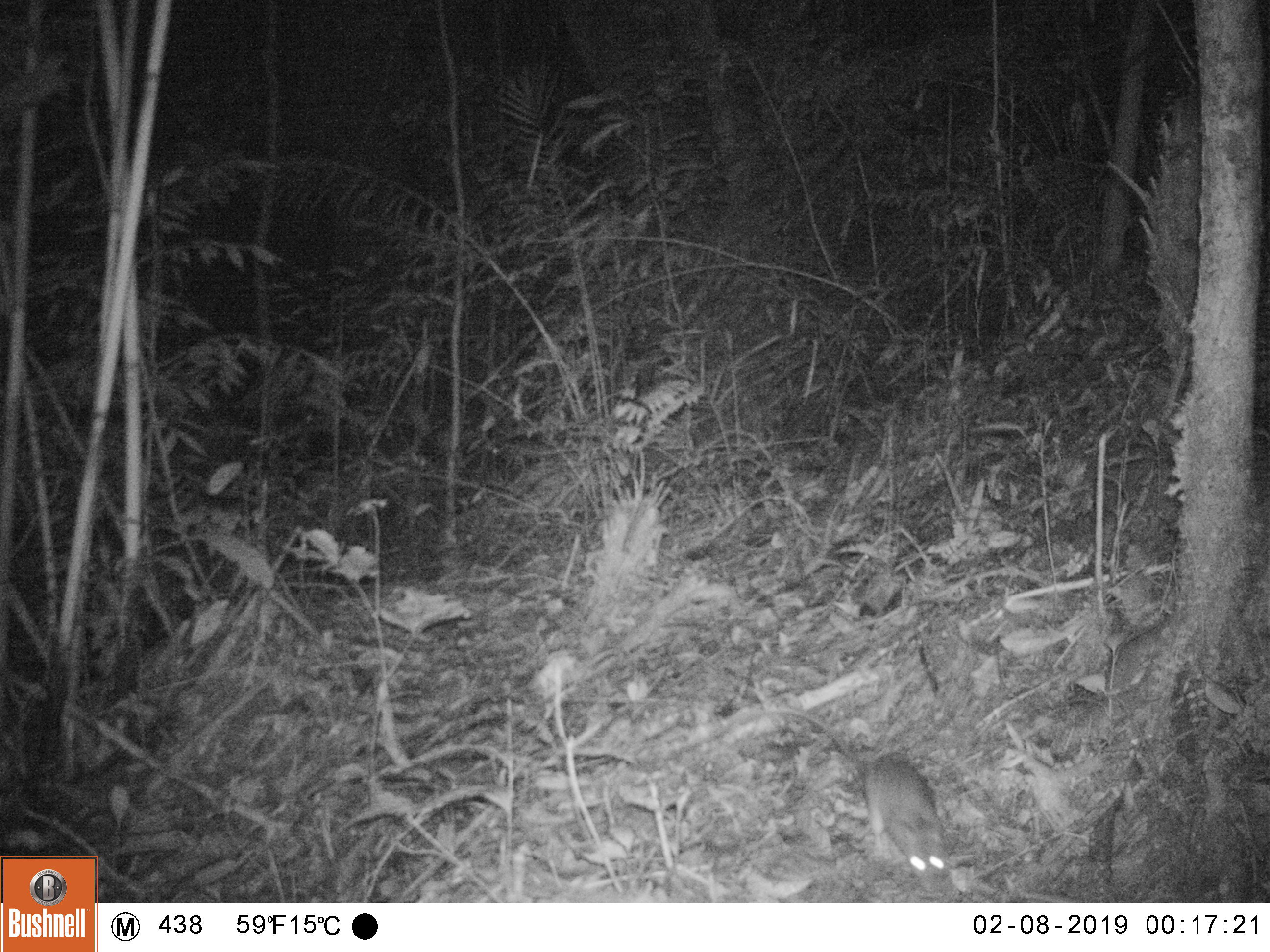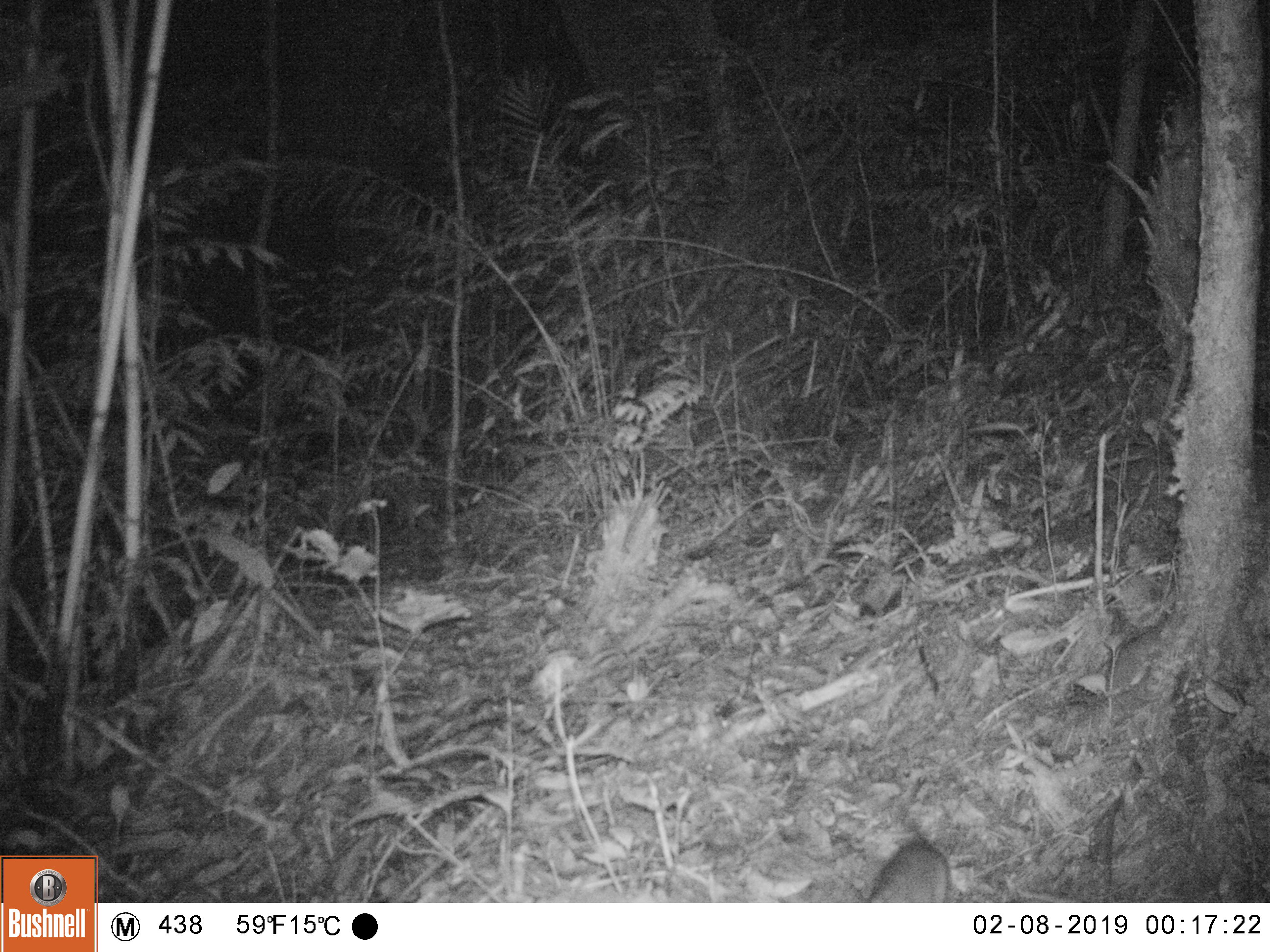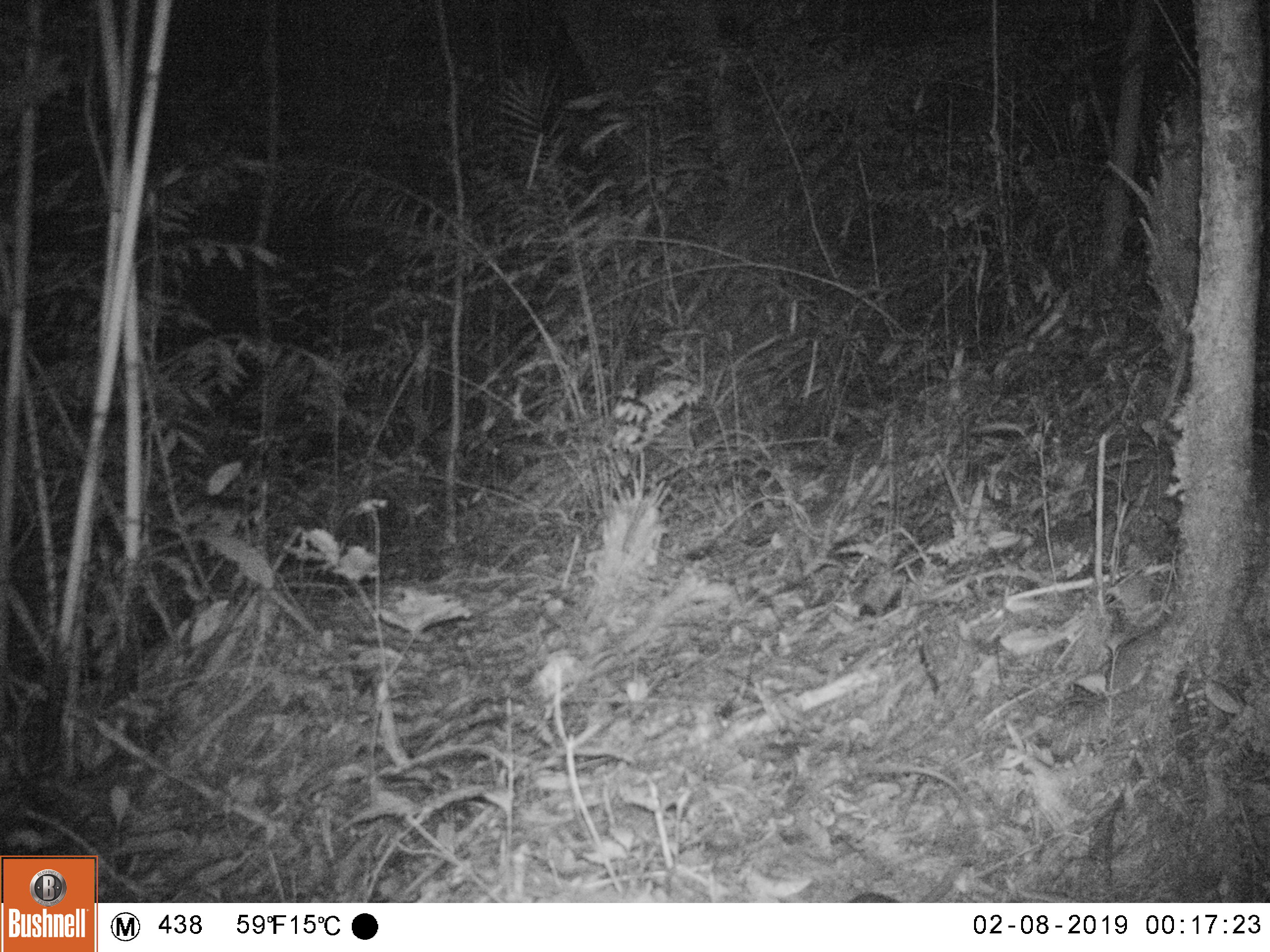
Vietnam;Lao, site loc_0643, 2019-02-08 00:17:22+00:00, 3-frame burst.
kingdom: Animalia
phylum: Chordata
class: Mammalia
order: Rodentia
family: Muridae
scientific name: Muridae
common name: old-world mice and rats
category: unidentified murid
Unidentified murid (old-world mice and rats) (Muridae). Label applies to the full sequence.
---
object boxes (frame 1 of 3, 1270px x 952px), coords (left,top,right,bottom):
unidentified murid: (725,704,947,889)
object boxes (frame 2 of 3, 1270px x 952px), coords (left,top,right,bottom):
unidentified murid: (865,839,952,903)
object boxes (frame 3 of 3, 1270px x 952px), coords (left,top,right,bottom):
unidentified murid: (846,765,976,900)